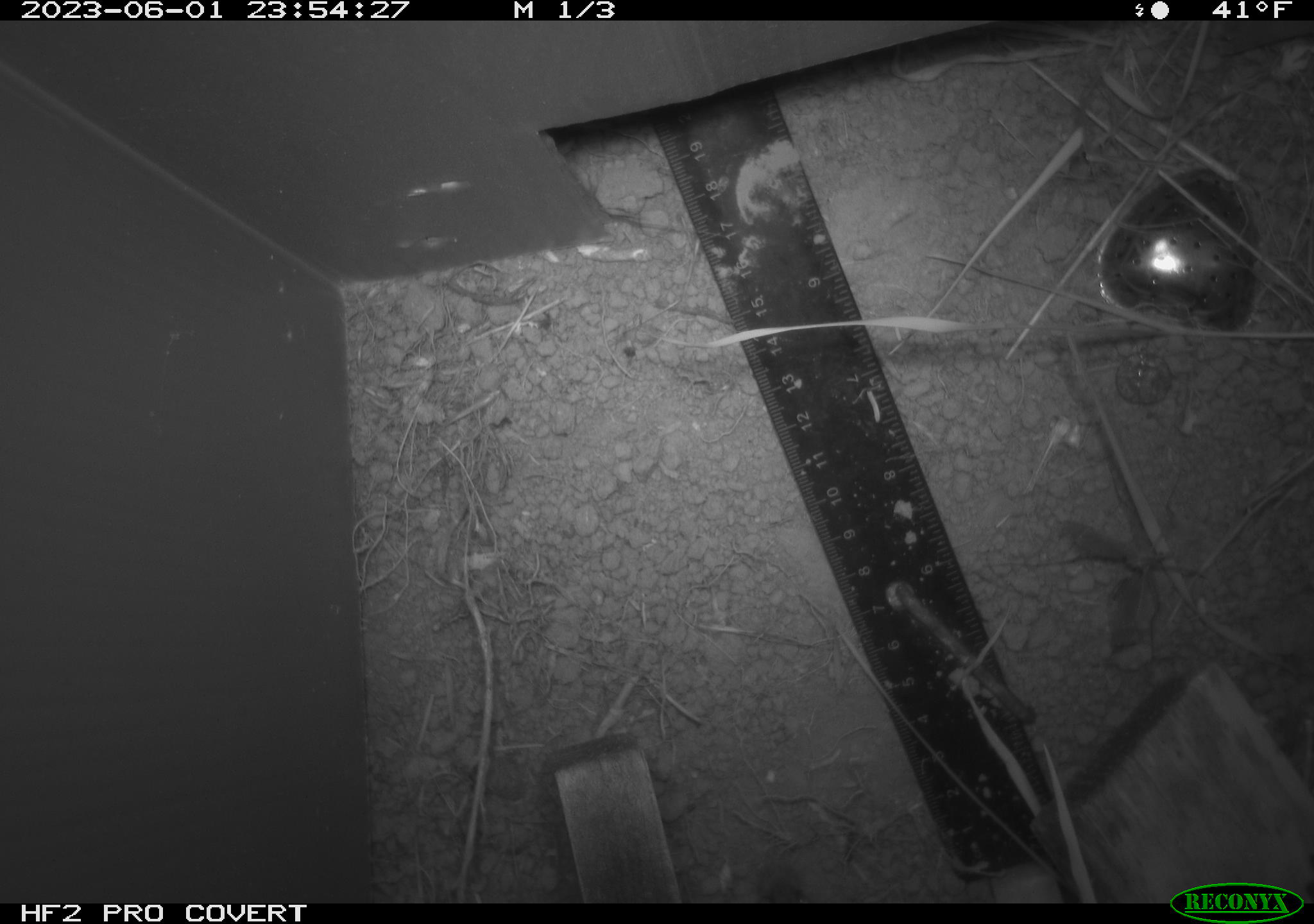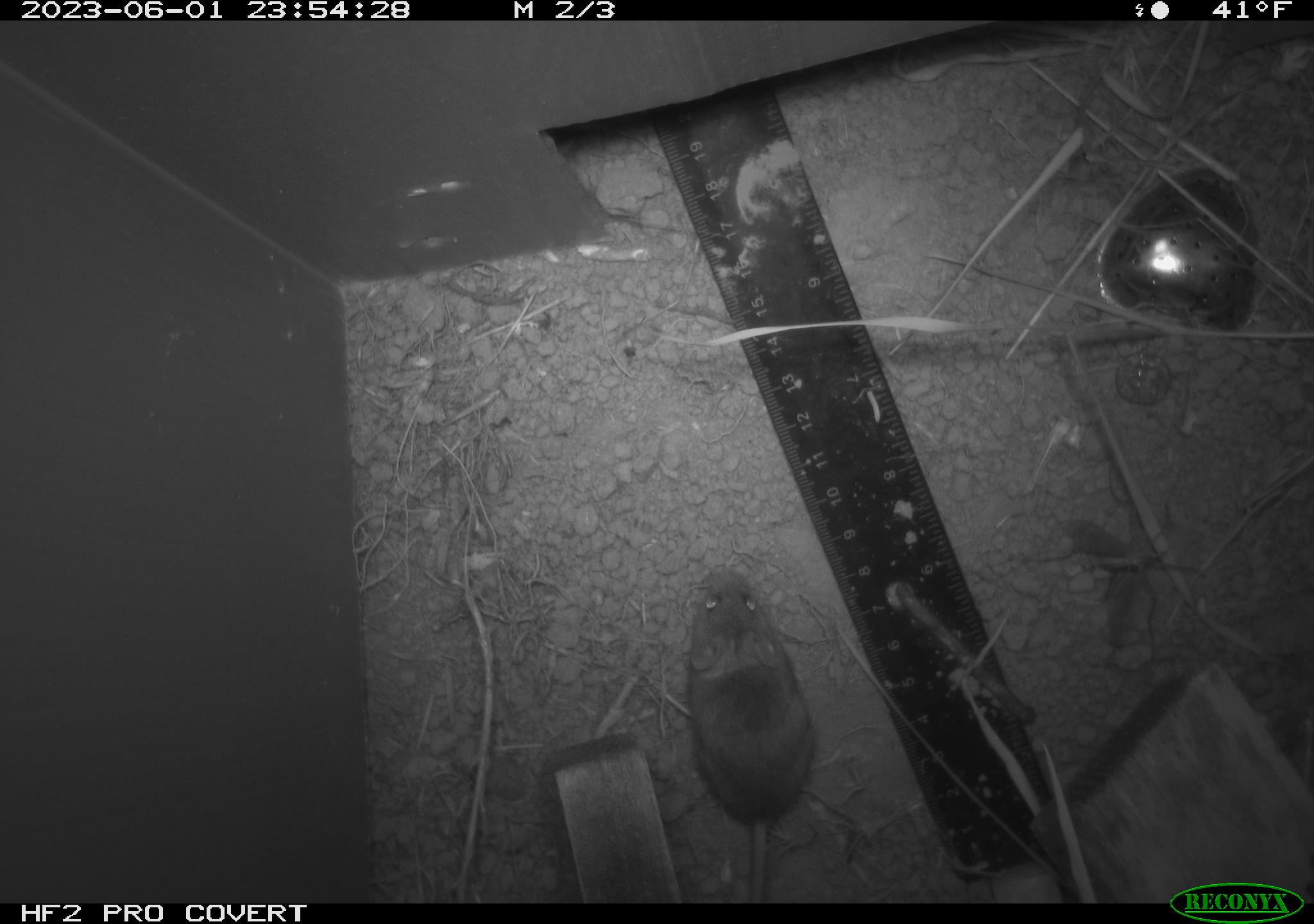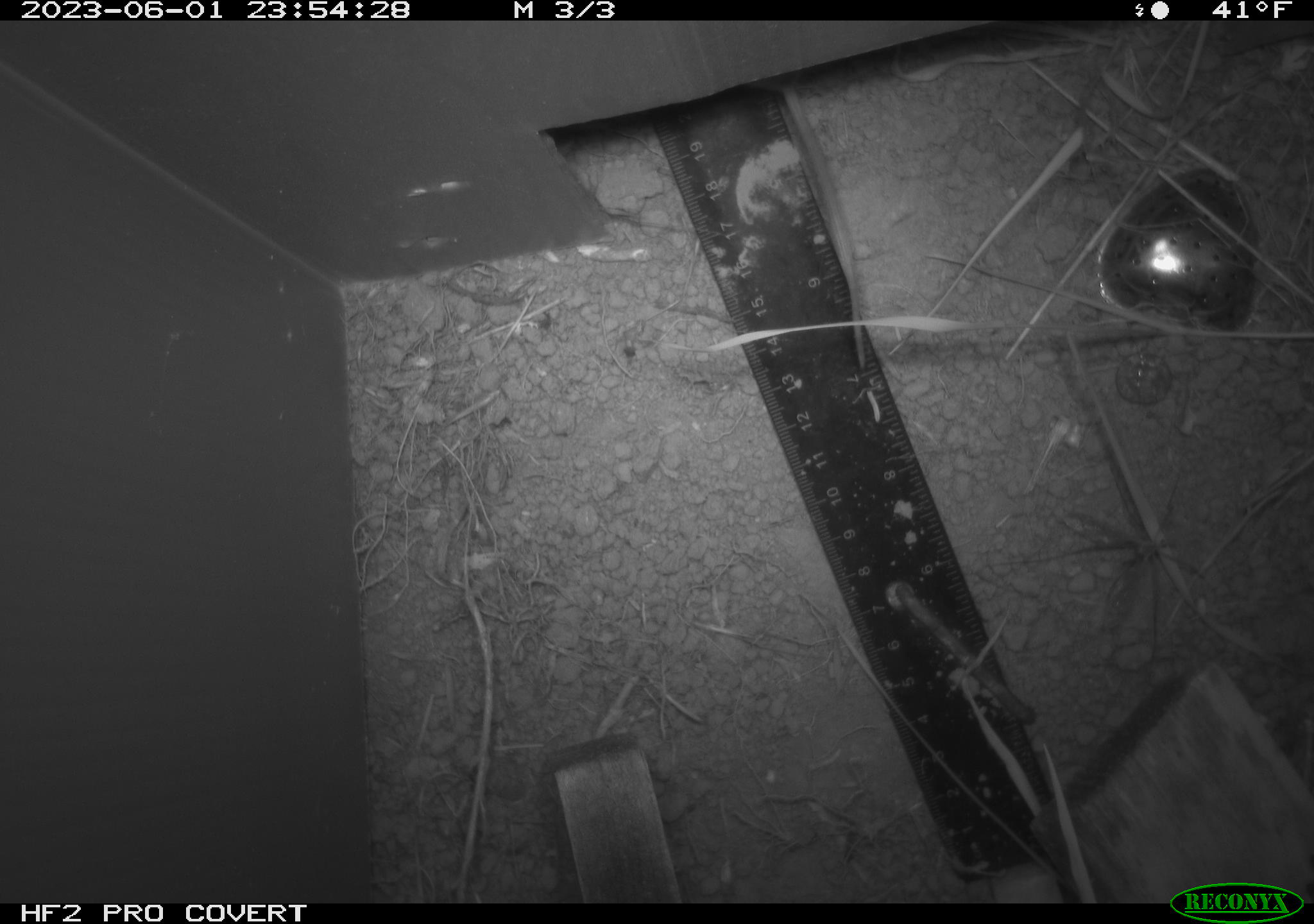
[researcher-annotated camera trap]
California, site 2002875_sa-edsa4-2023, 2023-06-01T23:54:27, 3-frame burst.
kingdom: Animalia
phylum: Chordata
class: Mammalia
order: Rodentia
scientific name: Rodentia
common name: mouse species